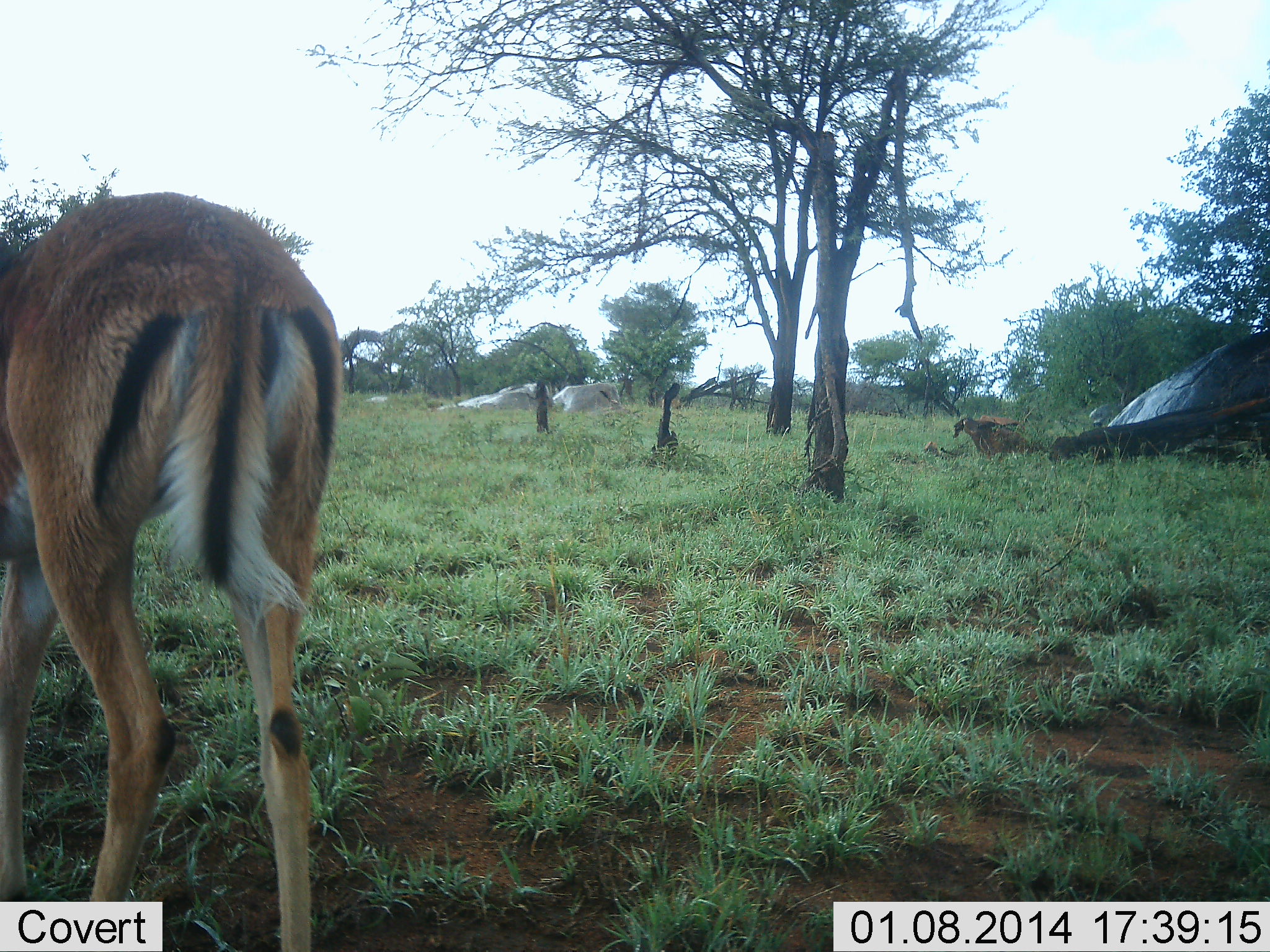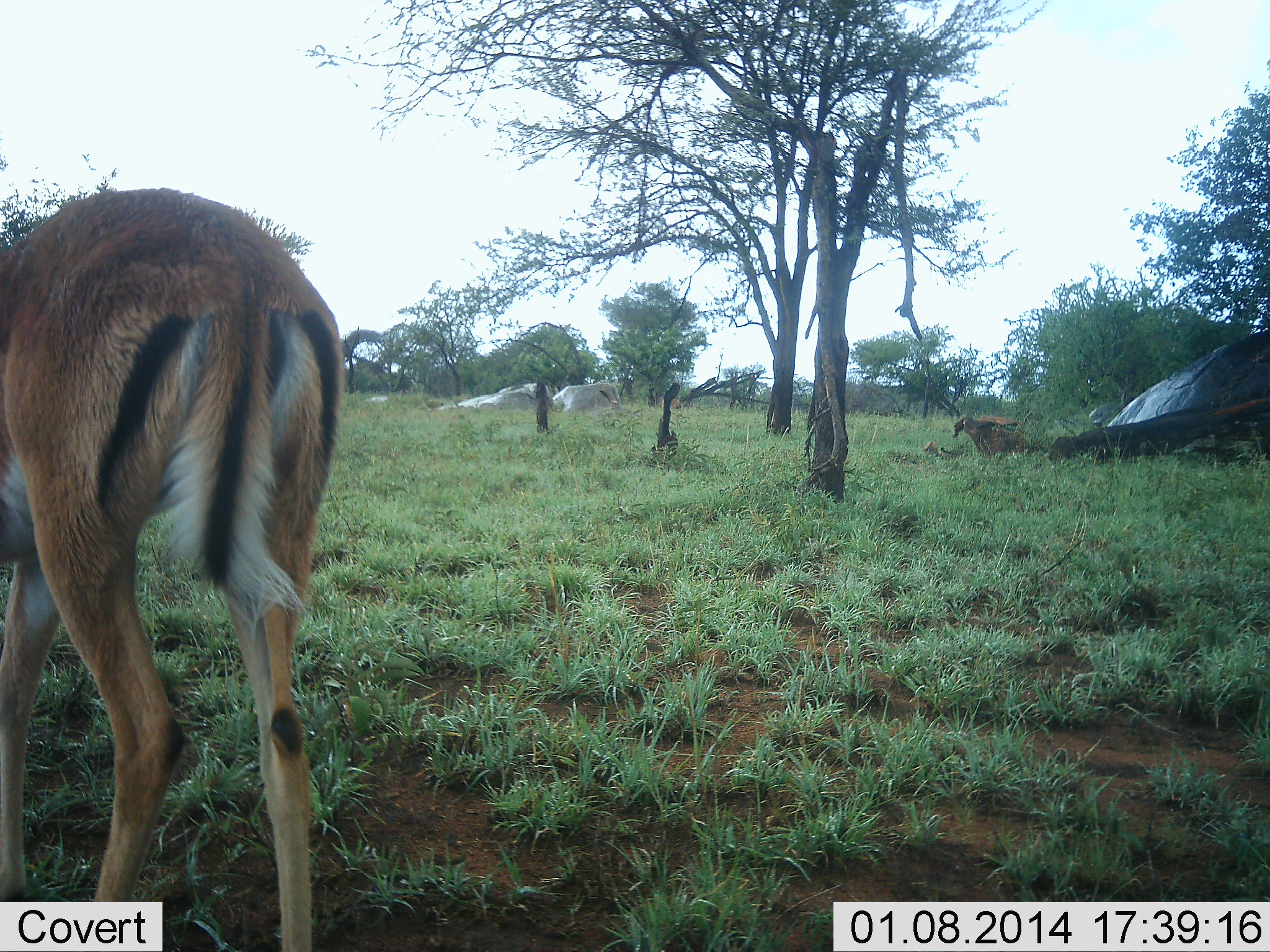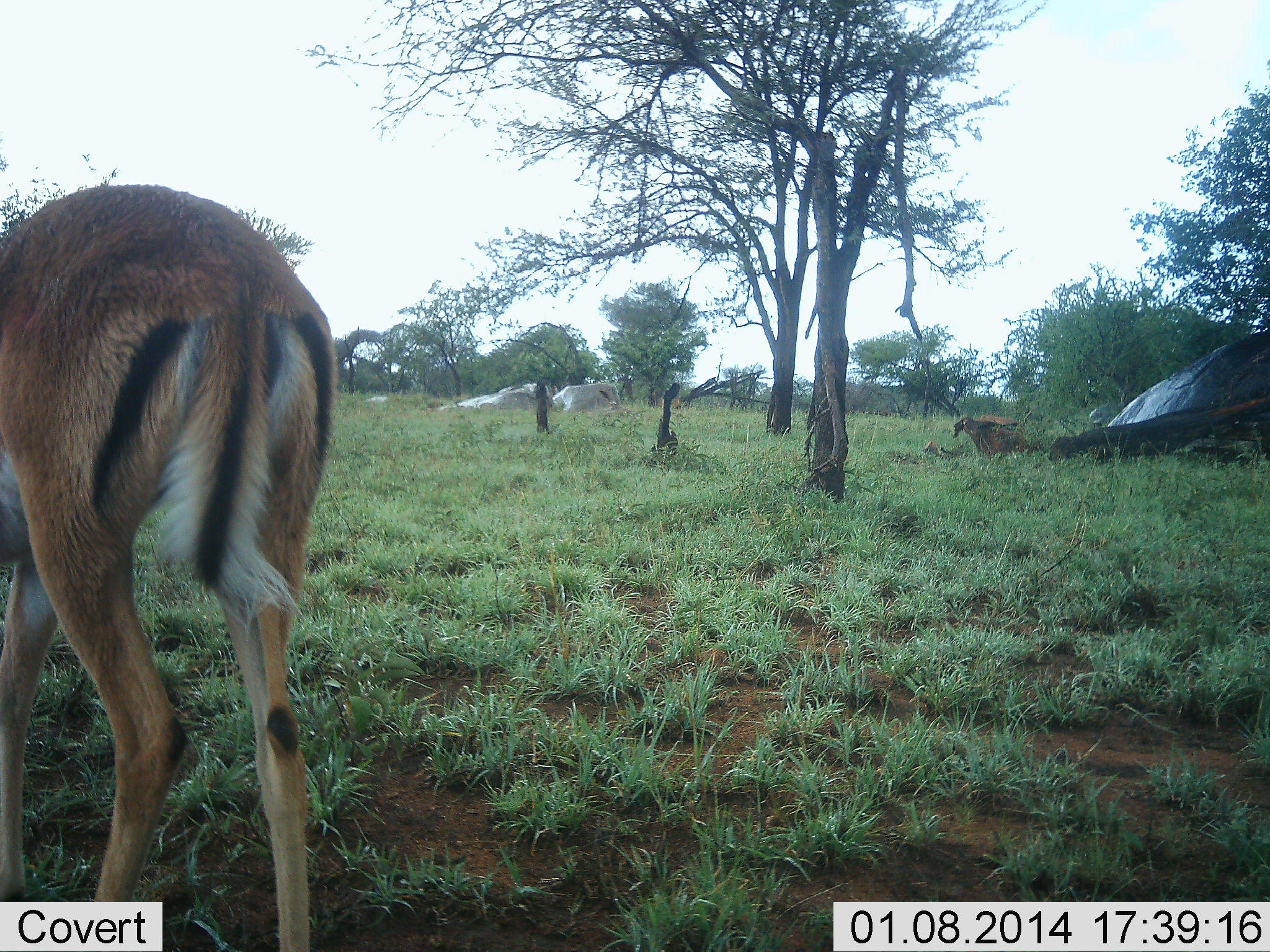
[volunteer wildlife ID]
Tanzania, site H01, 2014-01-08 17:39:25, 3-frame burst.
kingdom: Animalia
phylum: Chordata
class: Mammalia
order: Artiodactyla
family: Bovidae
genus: Aepyceros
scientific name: Aepyceros melampus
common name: impala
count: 1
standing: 70%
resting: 0%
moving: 10%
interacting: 0%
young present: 0%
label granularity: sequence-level